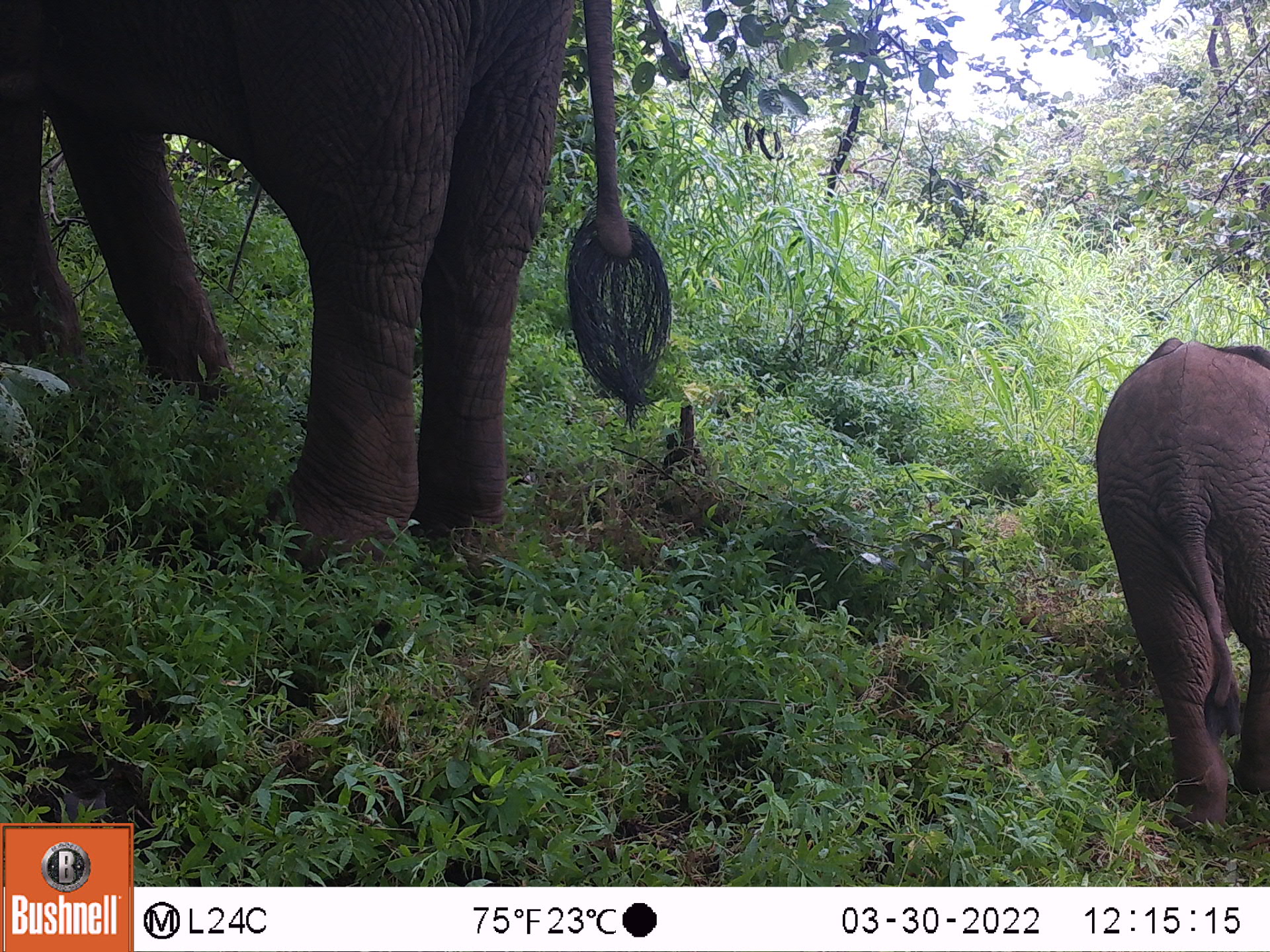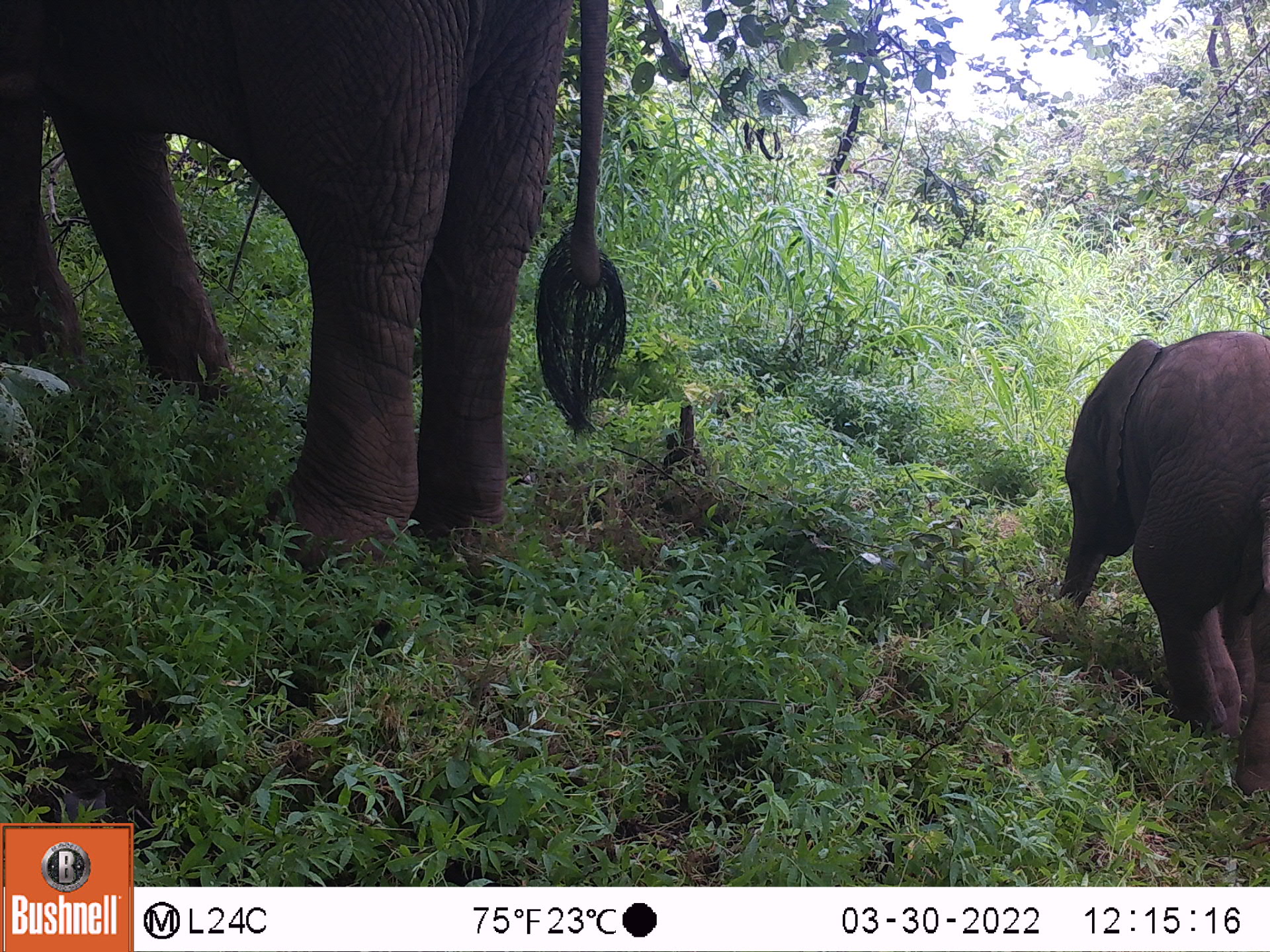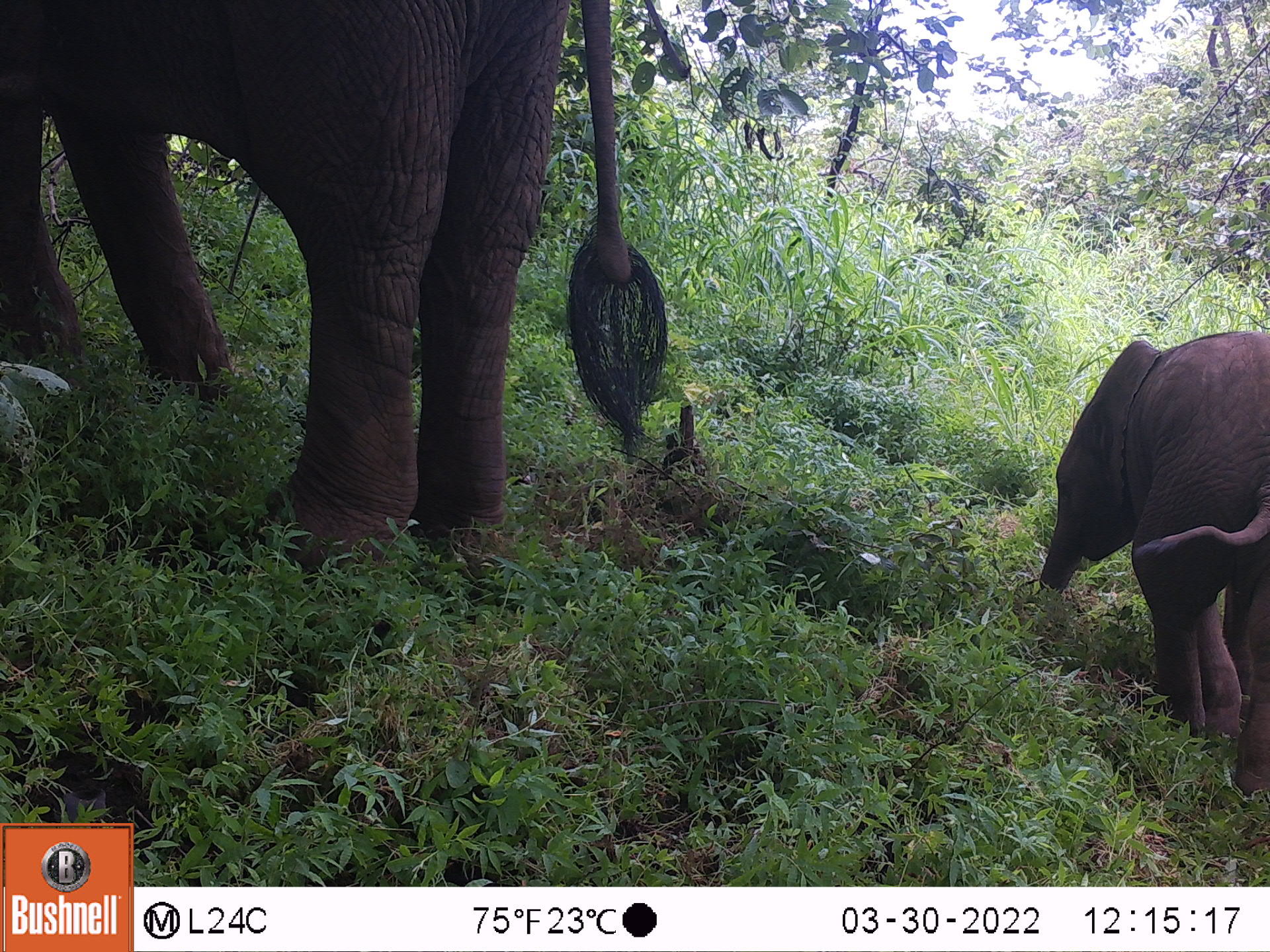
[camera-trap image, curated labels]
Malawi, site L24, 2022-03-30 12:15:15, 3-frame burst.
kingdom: Animalia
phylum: Chordata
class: Mammalia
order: Proboscidea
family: Elephantidae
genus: Loxodonta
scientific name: Loxodonta africana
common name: african savanna elephant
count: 2